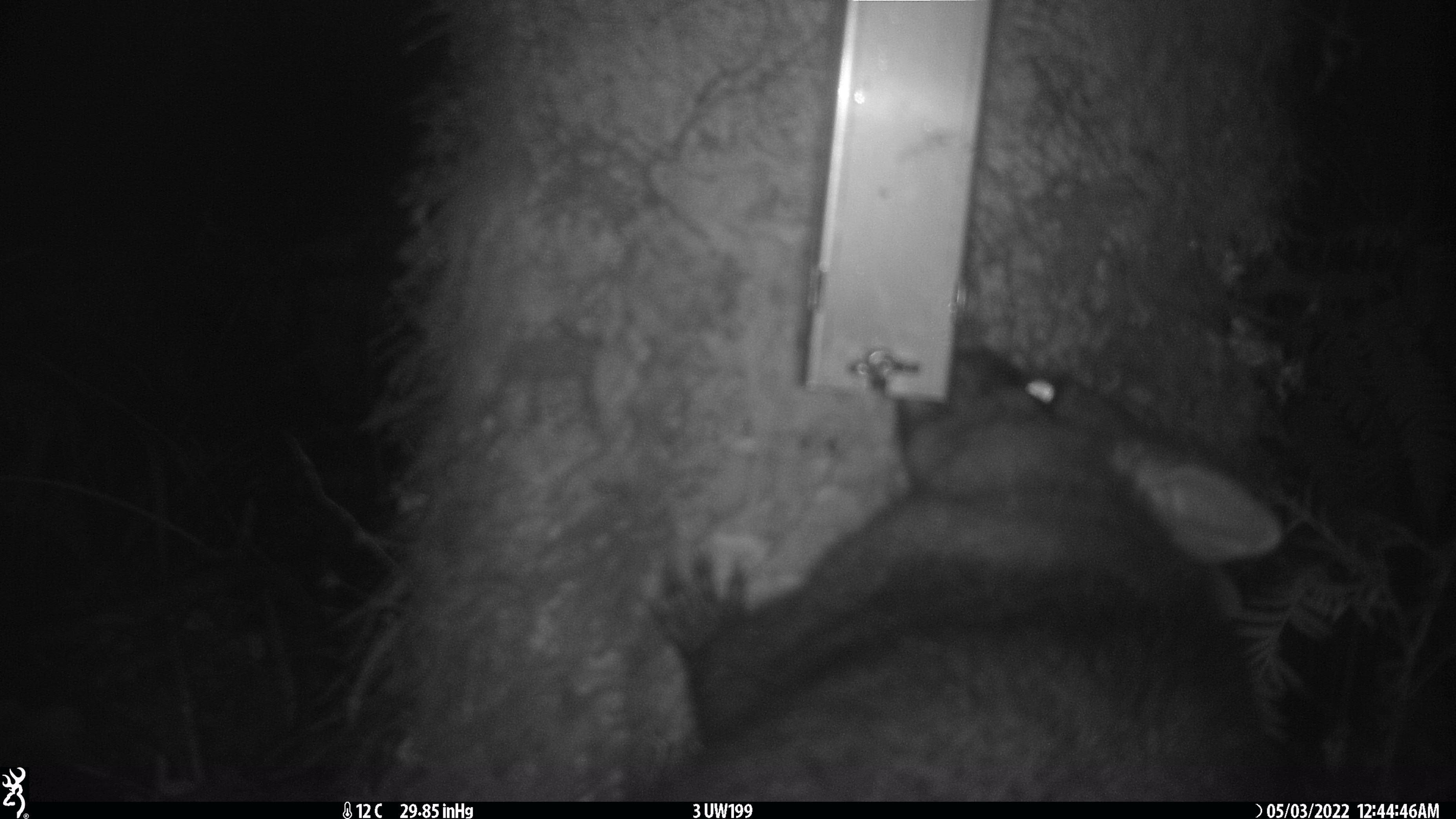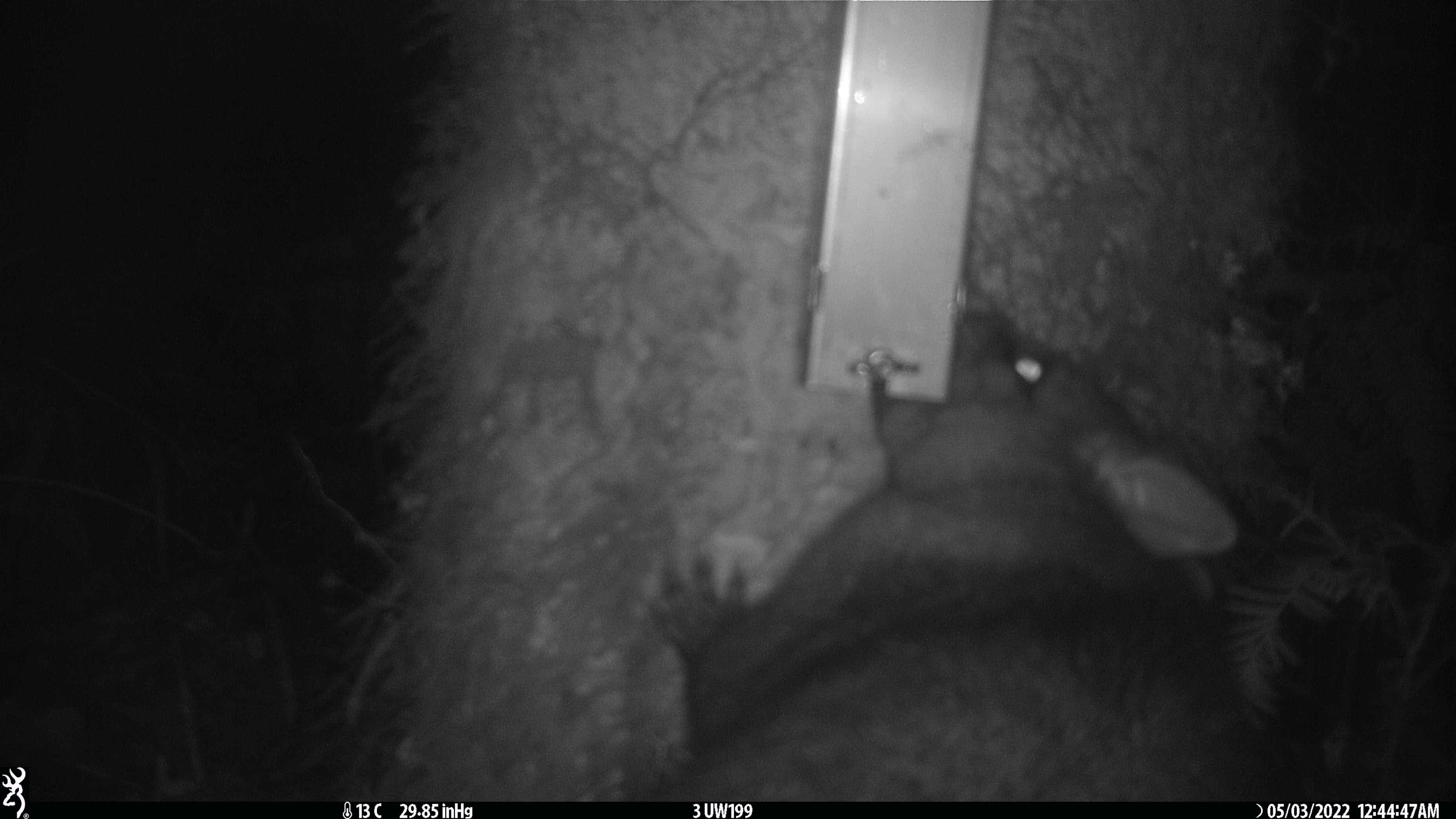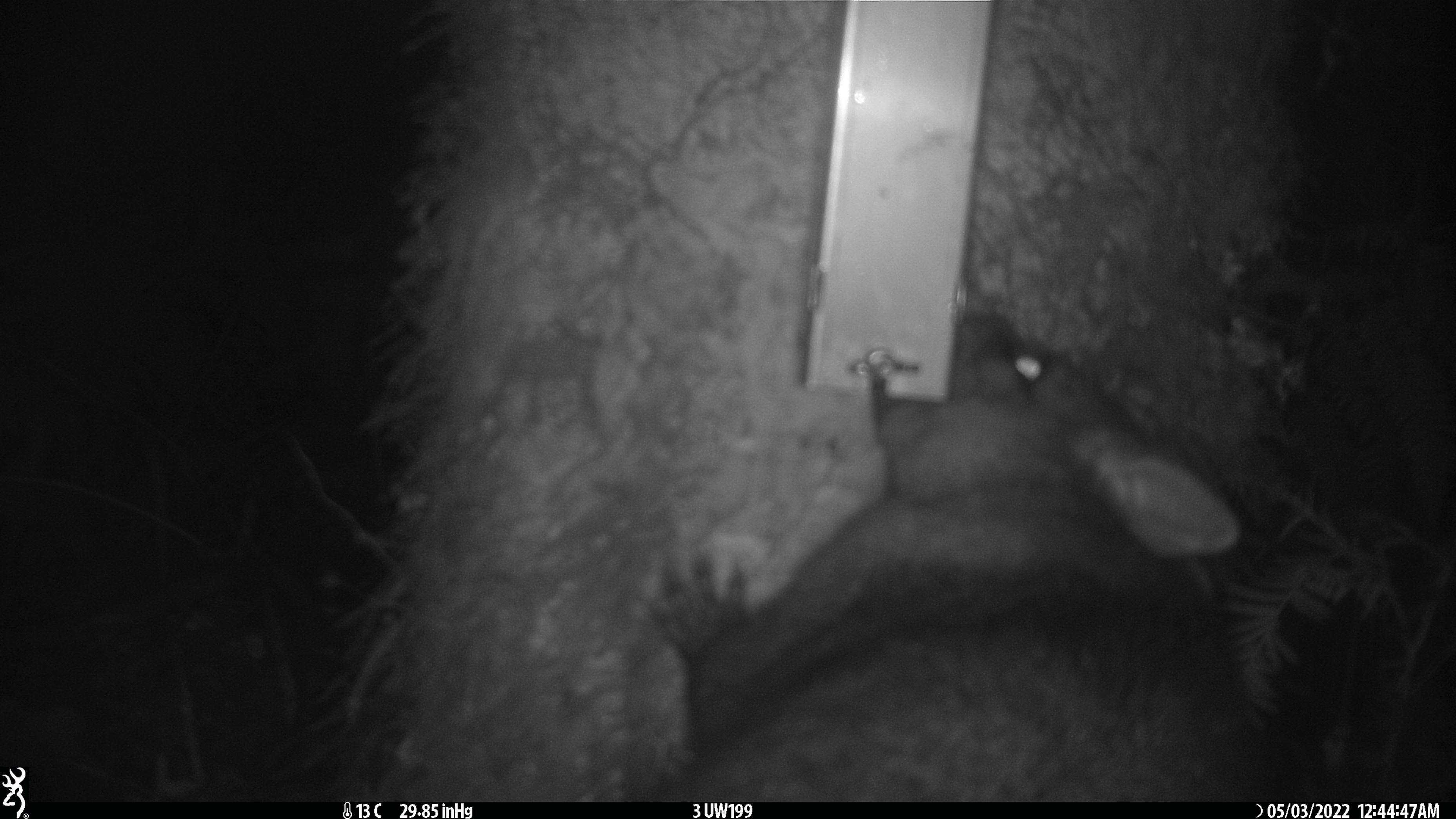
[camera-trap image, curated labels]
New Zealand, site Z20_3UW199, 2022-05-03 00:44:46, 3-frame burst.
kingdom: Animalia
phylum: Chordata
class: Mammalia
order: Diprotodontia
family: Phalangeridae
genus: Trichosurus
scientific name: Trichosurus vulpecula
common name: common brushtail possum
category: possum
Possum (common brushtail possum) (Trichosurus vulpecula).